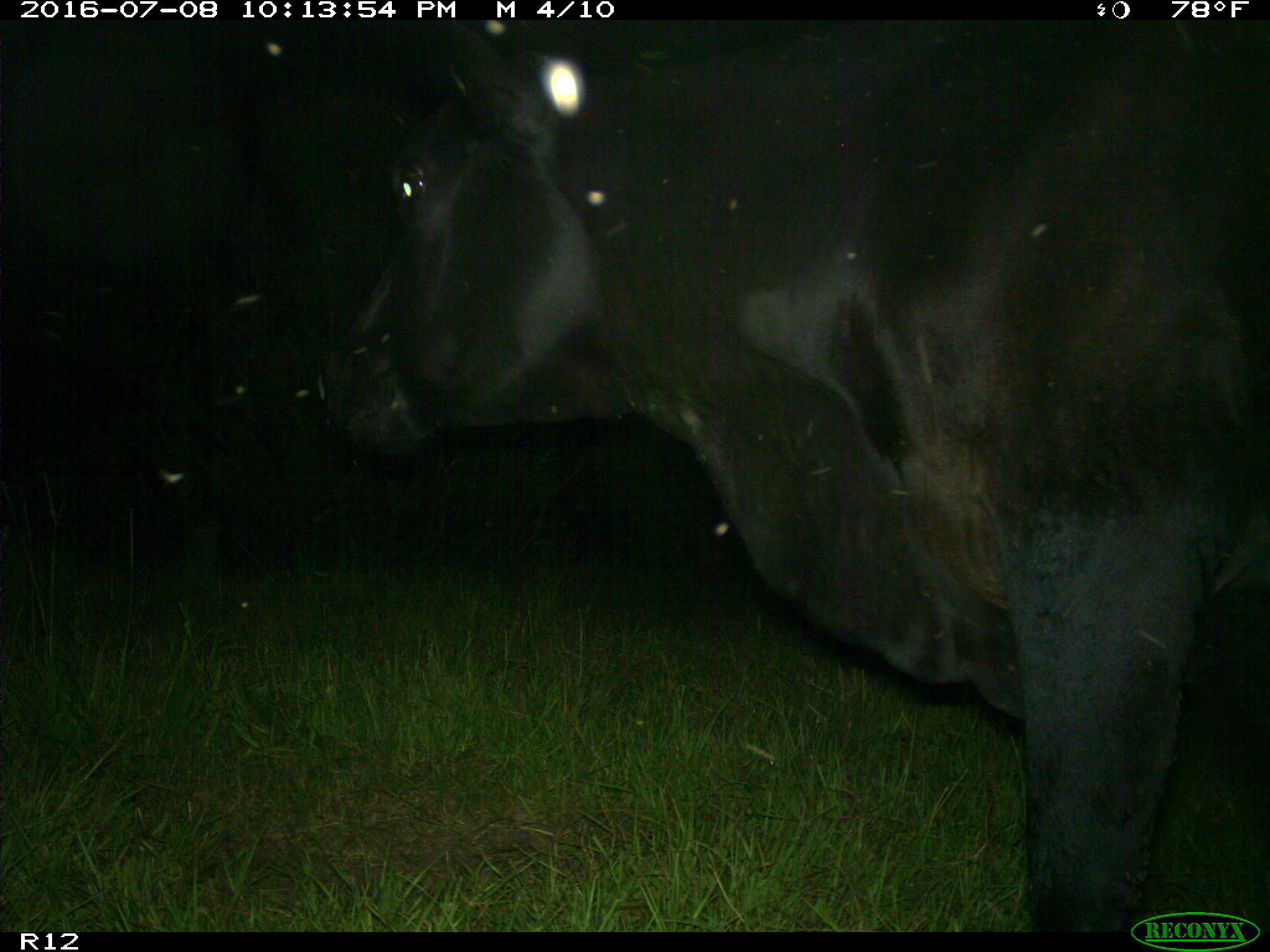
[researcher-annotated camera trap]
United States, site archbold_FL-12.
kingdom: Animalia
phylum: Chordata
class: Mammalia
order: Artiodactyla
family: Bovidae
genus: Bos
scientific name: Bos taurus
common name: domestic cow